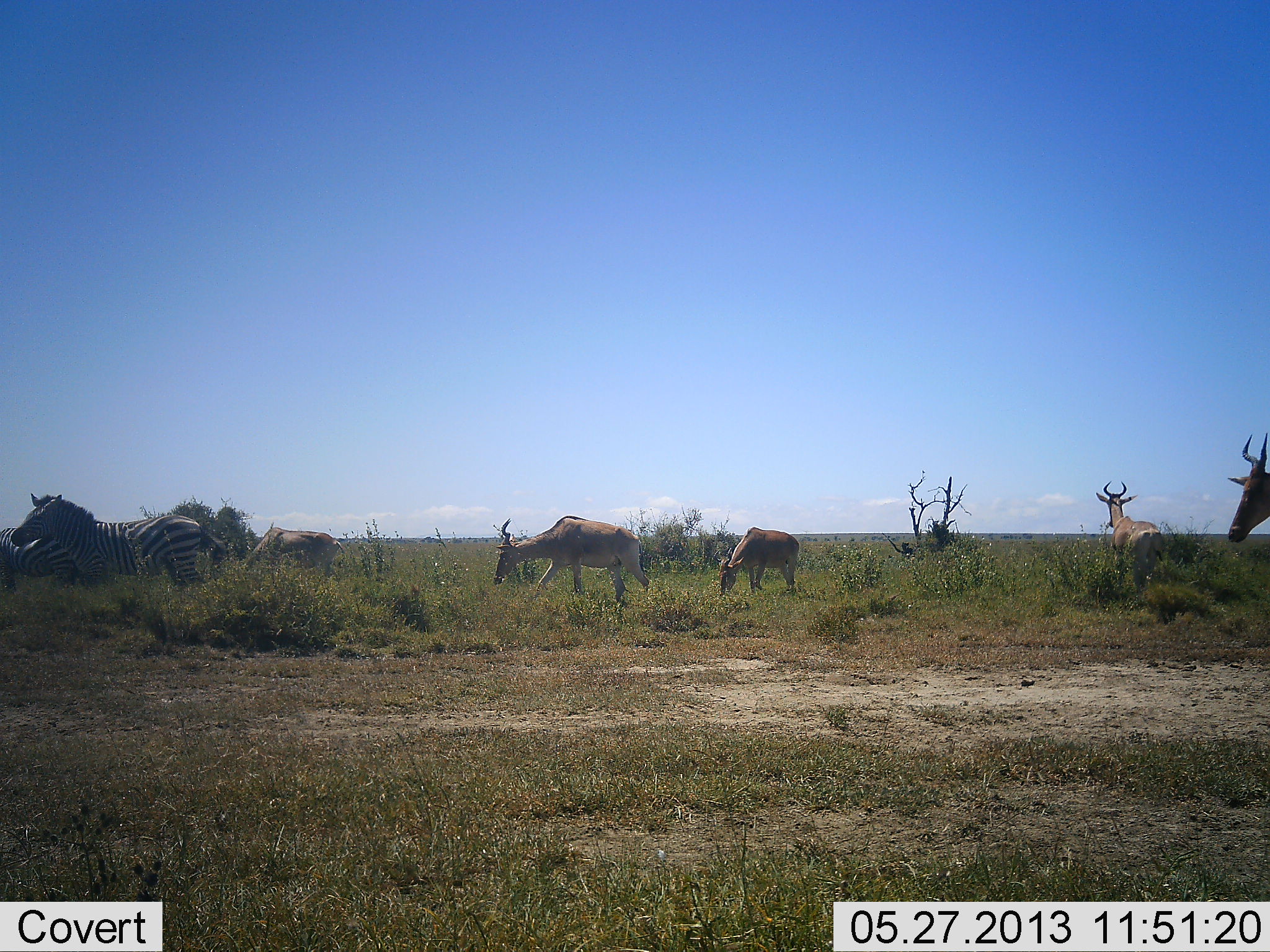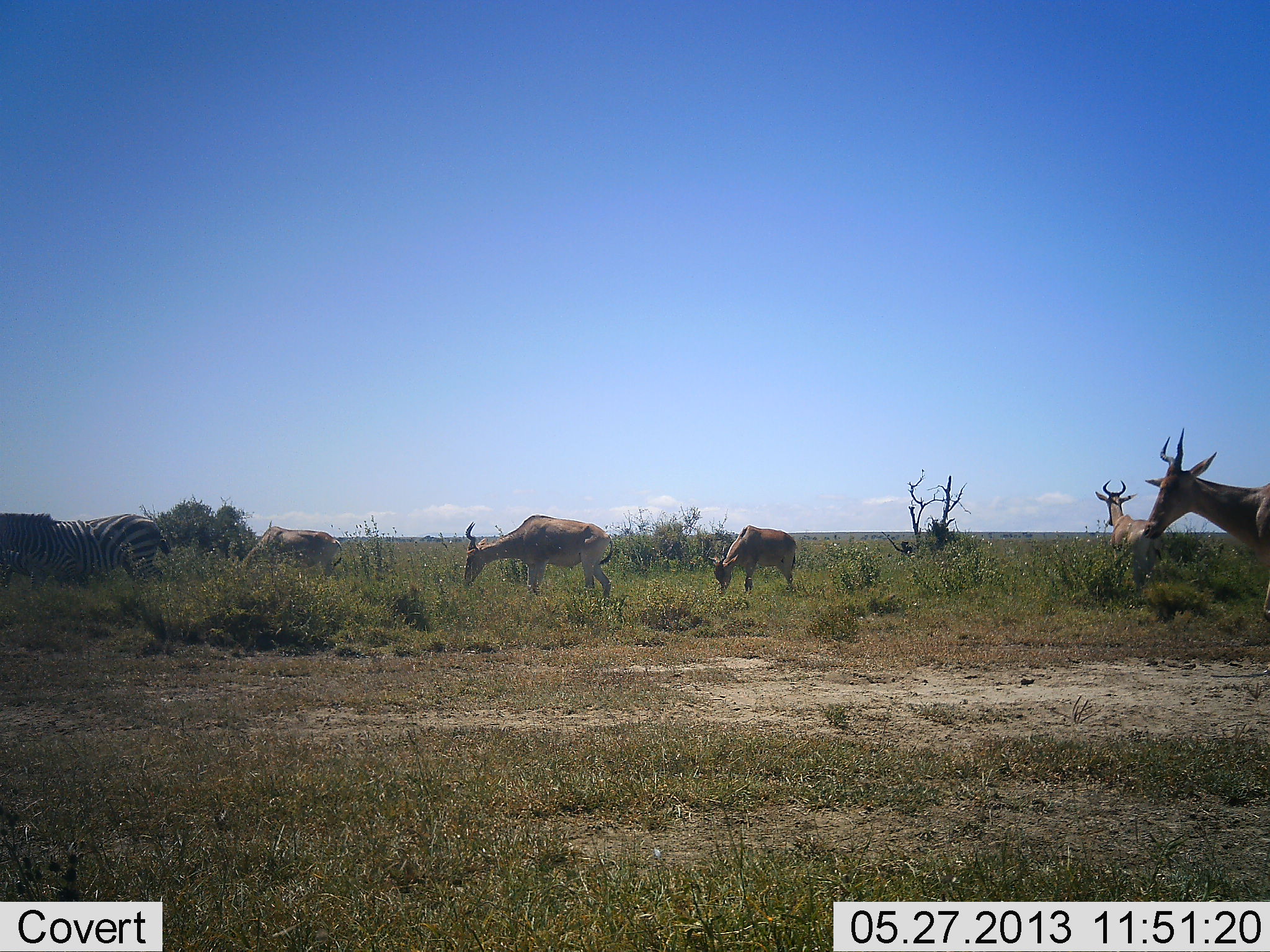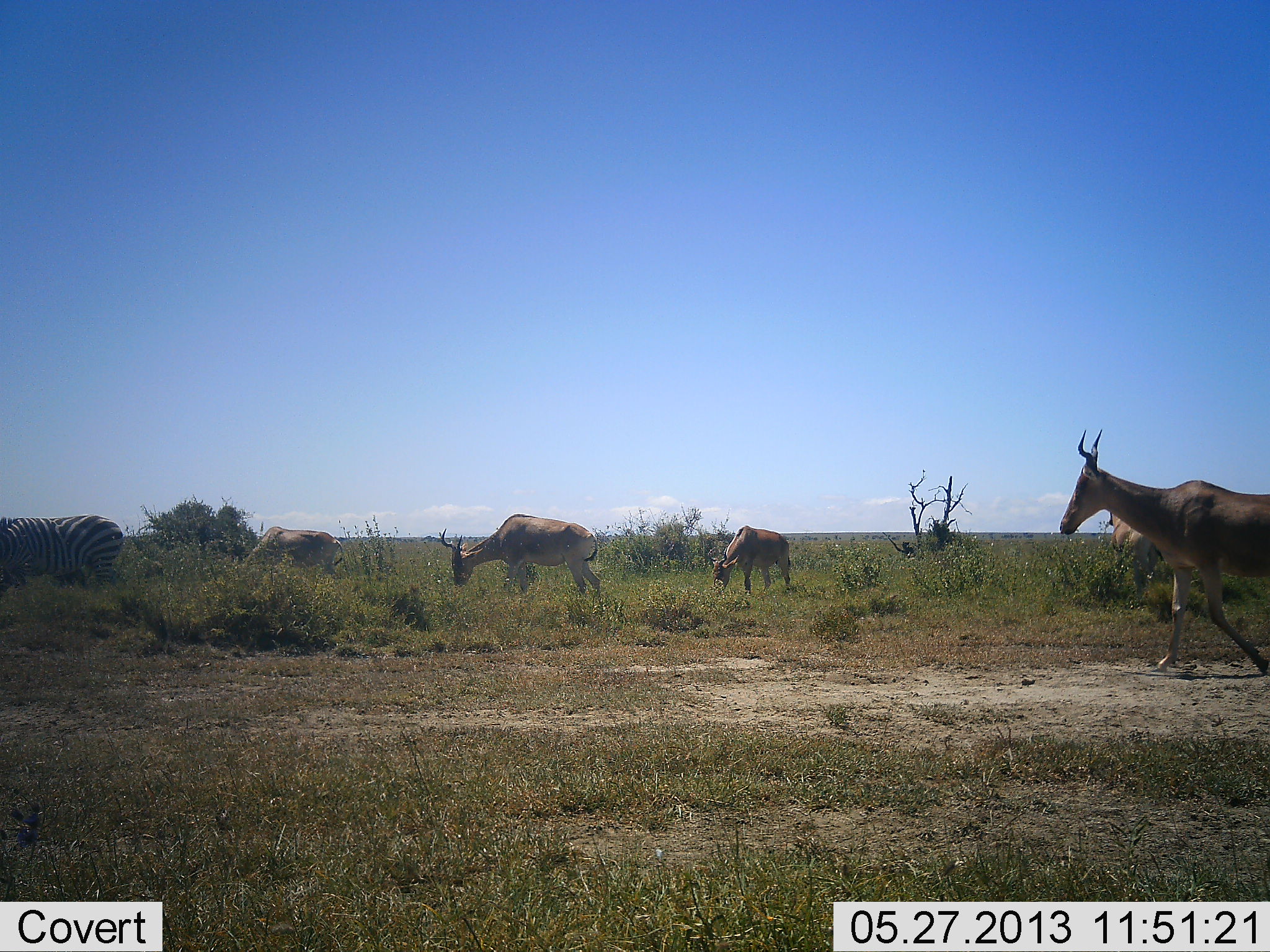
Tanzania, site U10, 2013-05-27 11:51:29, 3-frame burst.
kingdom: Animalia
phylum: Chordata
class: Mammalia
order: Artiodactyla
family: Bovidae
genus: Alcelaphus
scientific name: Alcelaphus buselaphus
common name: hartebeest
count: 5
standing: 57%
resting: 0%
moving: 63%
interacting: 0%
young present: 3%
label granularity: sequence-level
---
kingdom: Animalia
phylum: Chordata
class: Mammalia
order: Perissodactyla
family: Equidae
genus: Equus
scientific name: Equus quagga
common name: plains zebra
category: zebra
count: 2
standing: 22%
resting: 0%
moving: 81%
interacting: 3%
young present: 0%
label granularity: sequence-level